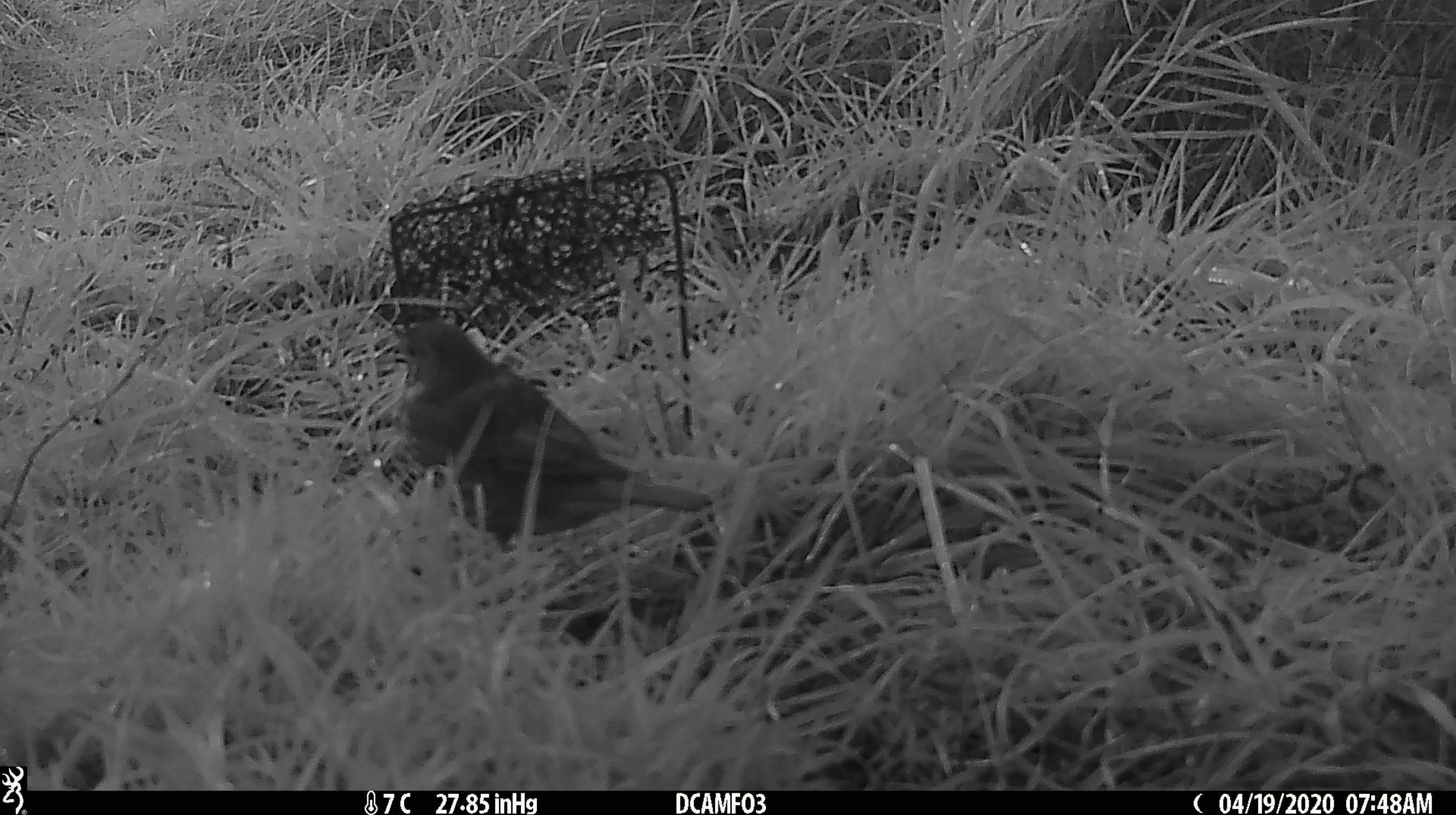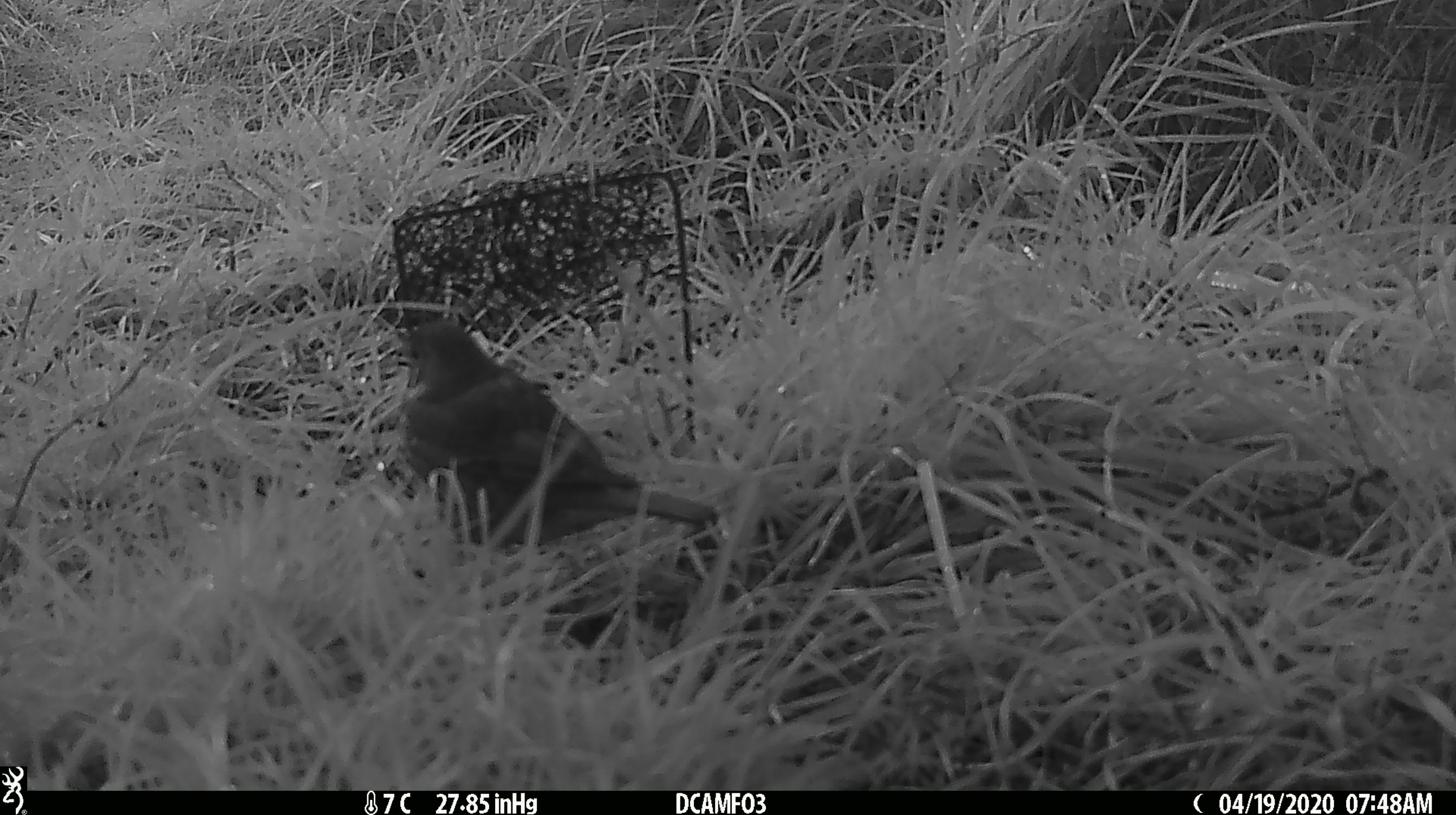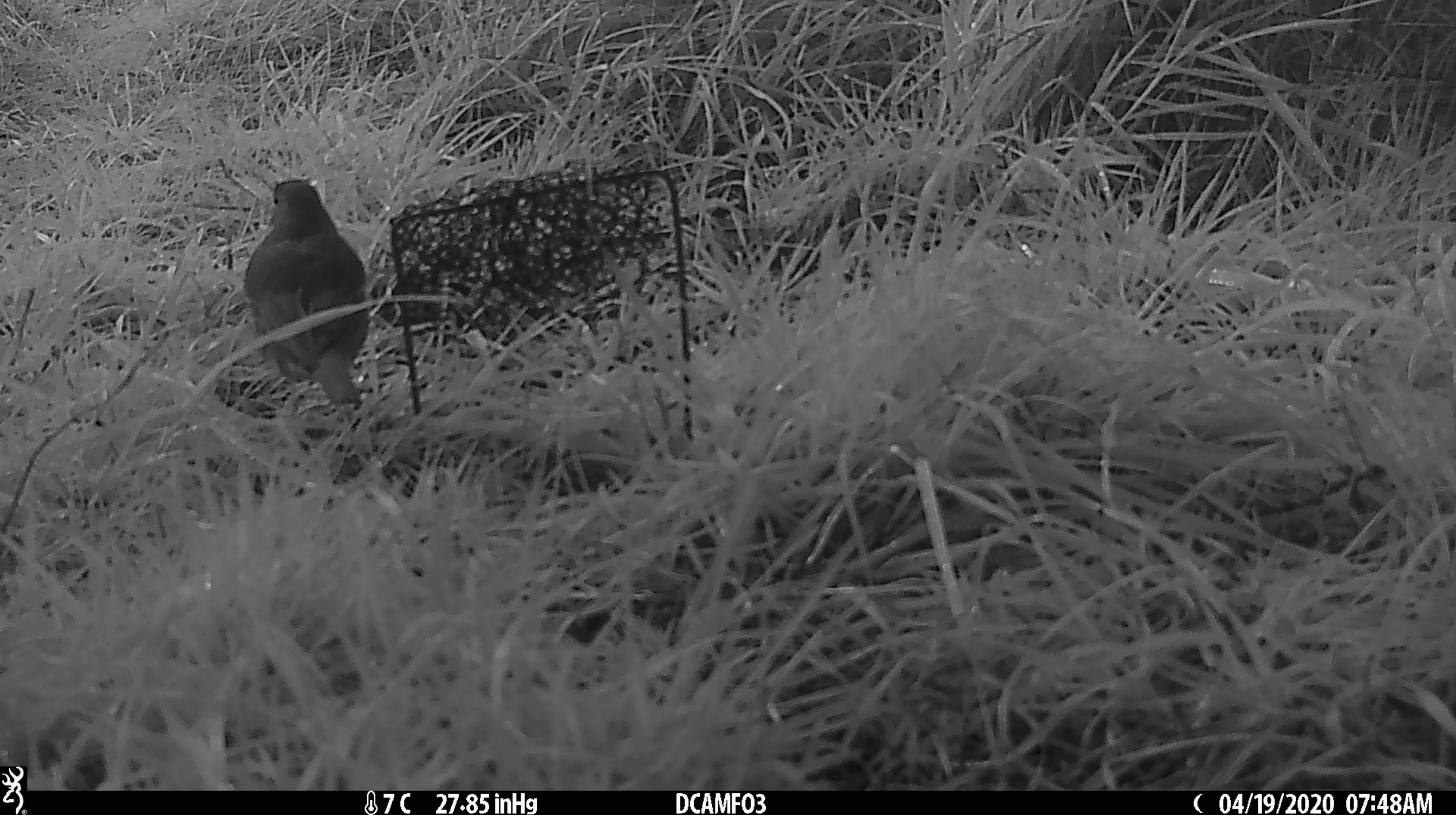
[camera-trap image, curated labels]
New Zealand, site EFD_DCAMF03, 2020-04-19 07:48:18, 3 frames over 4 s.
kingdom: Animalia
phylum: Chordata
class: Aves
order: Passeriformes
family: Turdidae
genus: Turdus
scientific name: Turdus philomelos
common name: song thrush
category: thrush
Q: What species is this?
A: Thrush (song thrush) (Turdus philomelos).